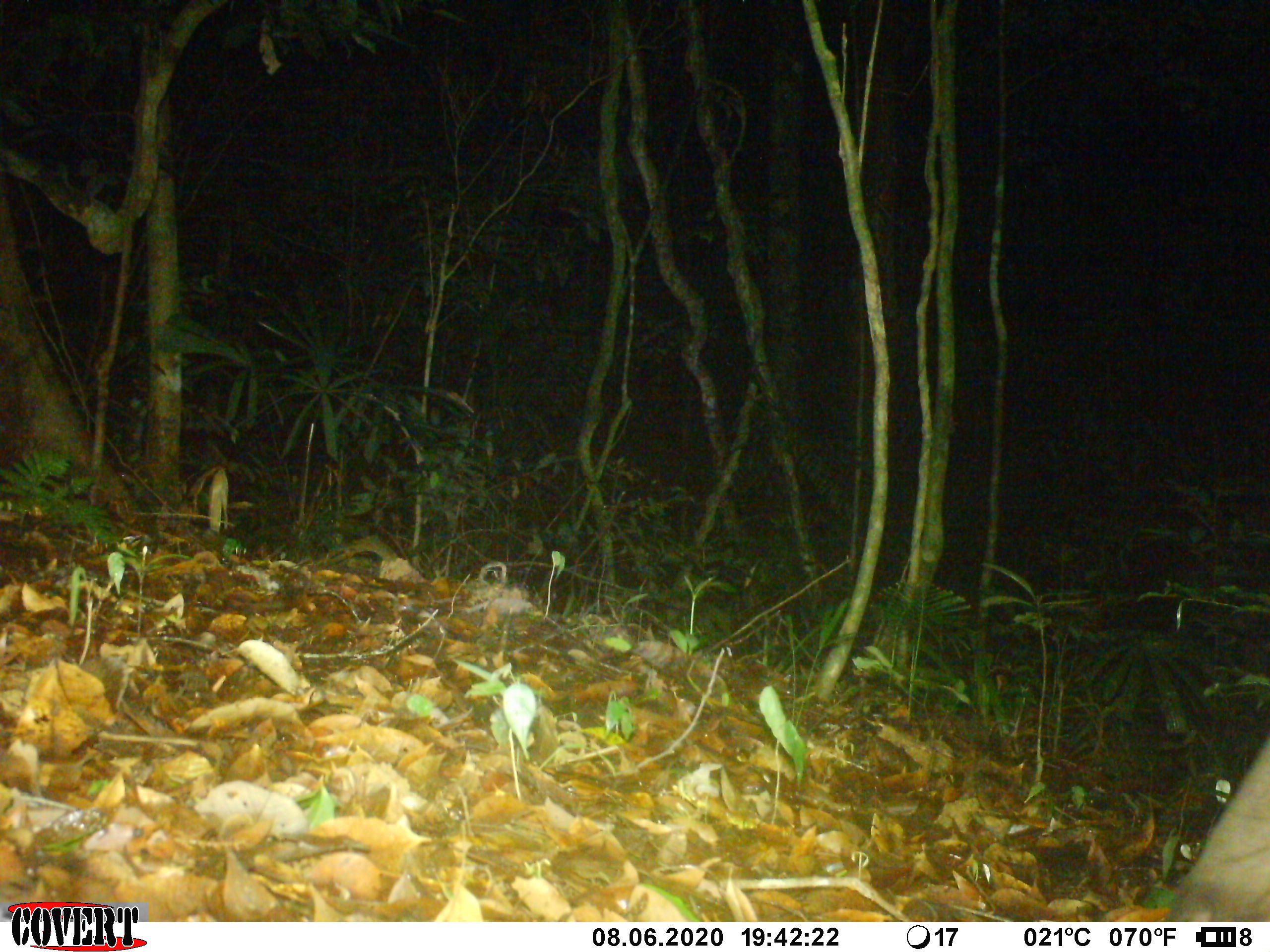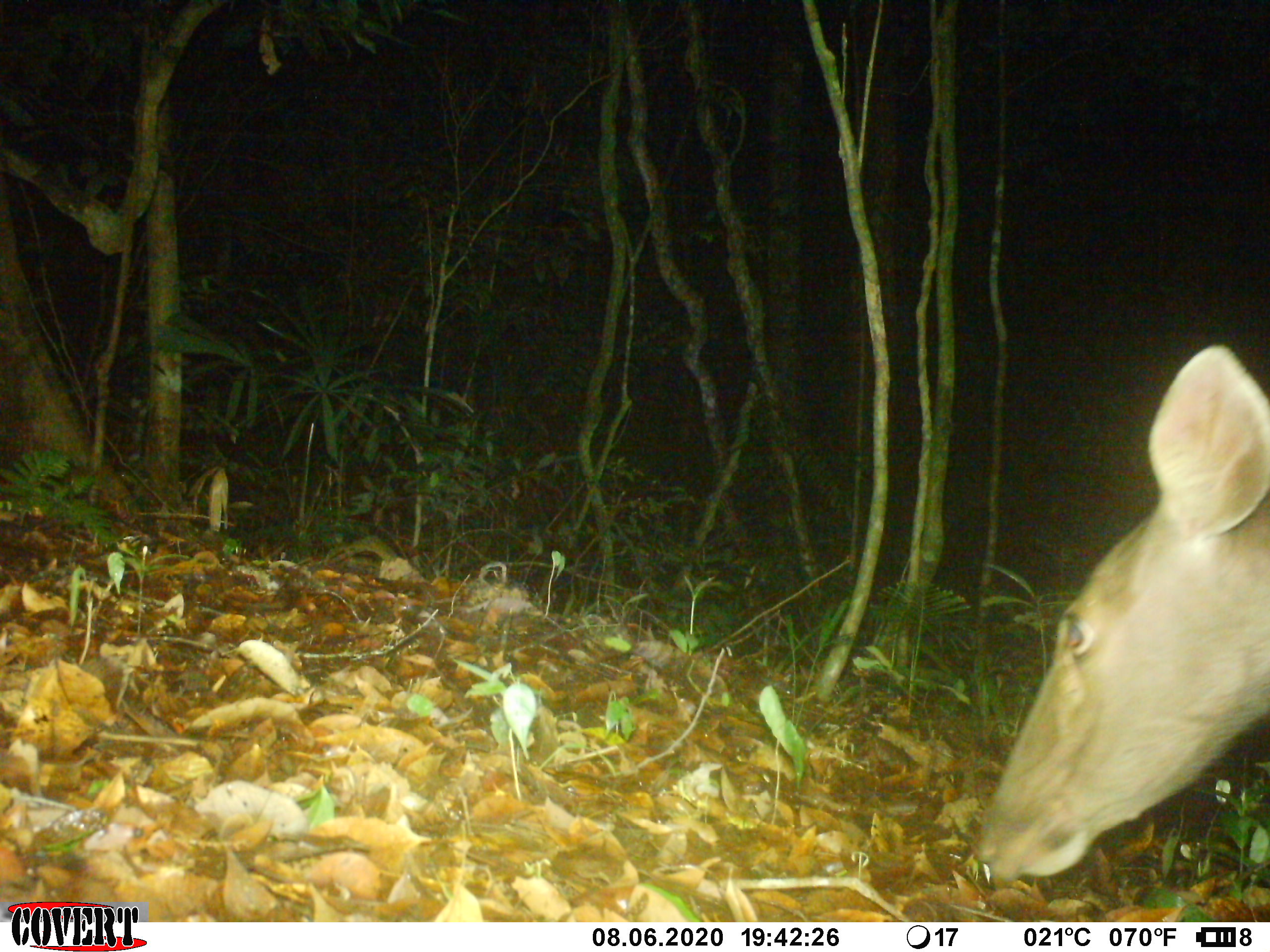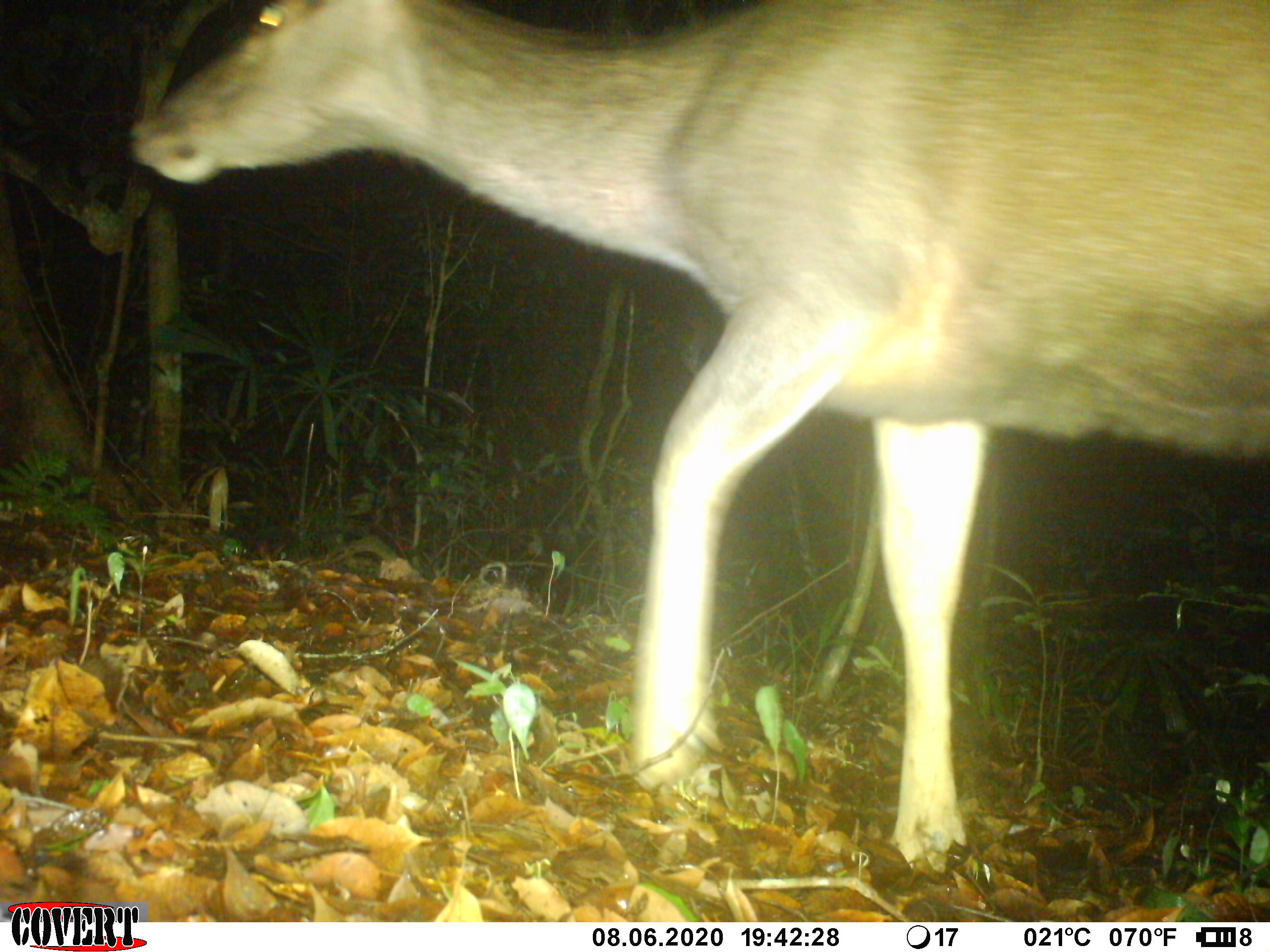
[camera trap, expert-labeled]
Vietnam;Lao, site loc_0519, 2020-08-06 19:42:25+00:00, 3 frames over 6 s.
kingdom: Animalia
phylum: Chordata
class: Mammalia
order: Artiodactyla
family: Cervidae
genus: Rusa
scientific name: Rusa unicolor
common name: sambar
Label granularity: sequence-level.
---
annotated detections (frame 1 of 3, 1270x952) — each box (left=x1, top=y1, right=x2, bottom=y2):
sambar: (left=1162, top=728, right=1270, bottom=922)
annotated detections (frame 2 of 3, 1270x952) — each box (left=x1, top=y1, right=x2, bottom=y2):
sambar: (left=972, top=342, right=1270, bottom=887)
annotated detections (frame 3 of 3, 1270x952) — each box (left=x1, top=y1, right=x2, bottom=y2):
sambar: (left=126, top=0, right=1270, bottom=862)